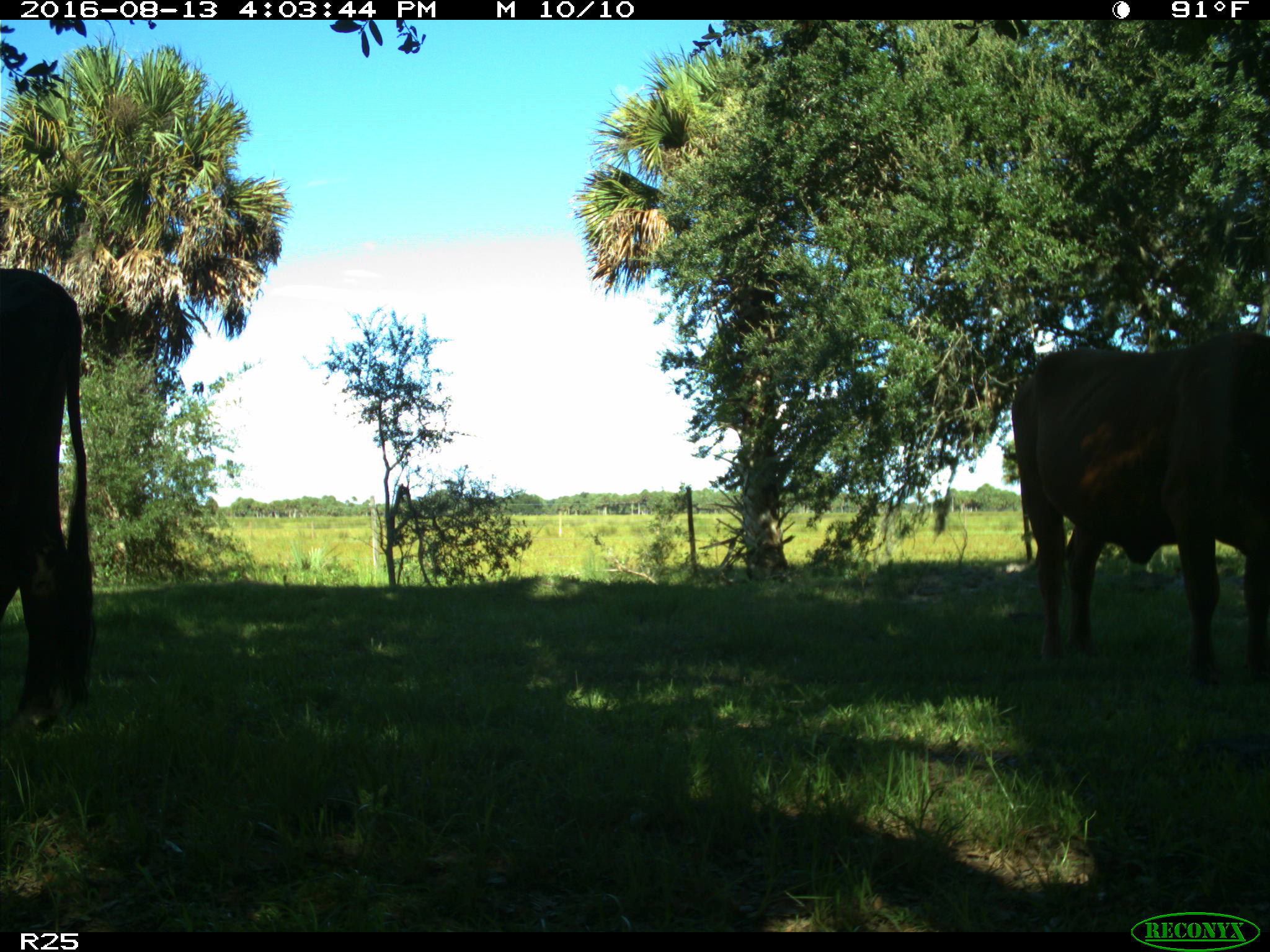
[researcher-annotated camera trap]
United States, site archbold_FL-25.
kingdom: Animalia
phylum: Chordata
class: Mammalia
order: Artiodactyla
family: Bovidae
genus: Bos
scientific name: Bos taurus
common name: domestic cow